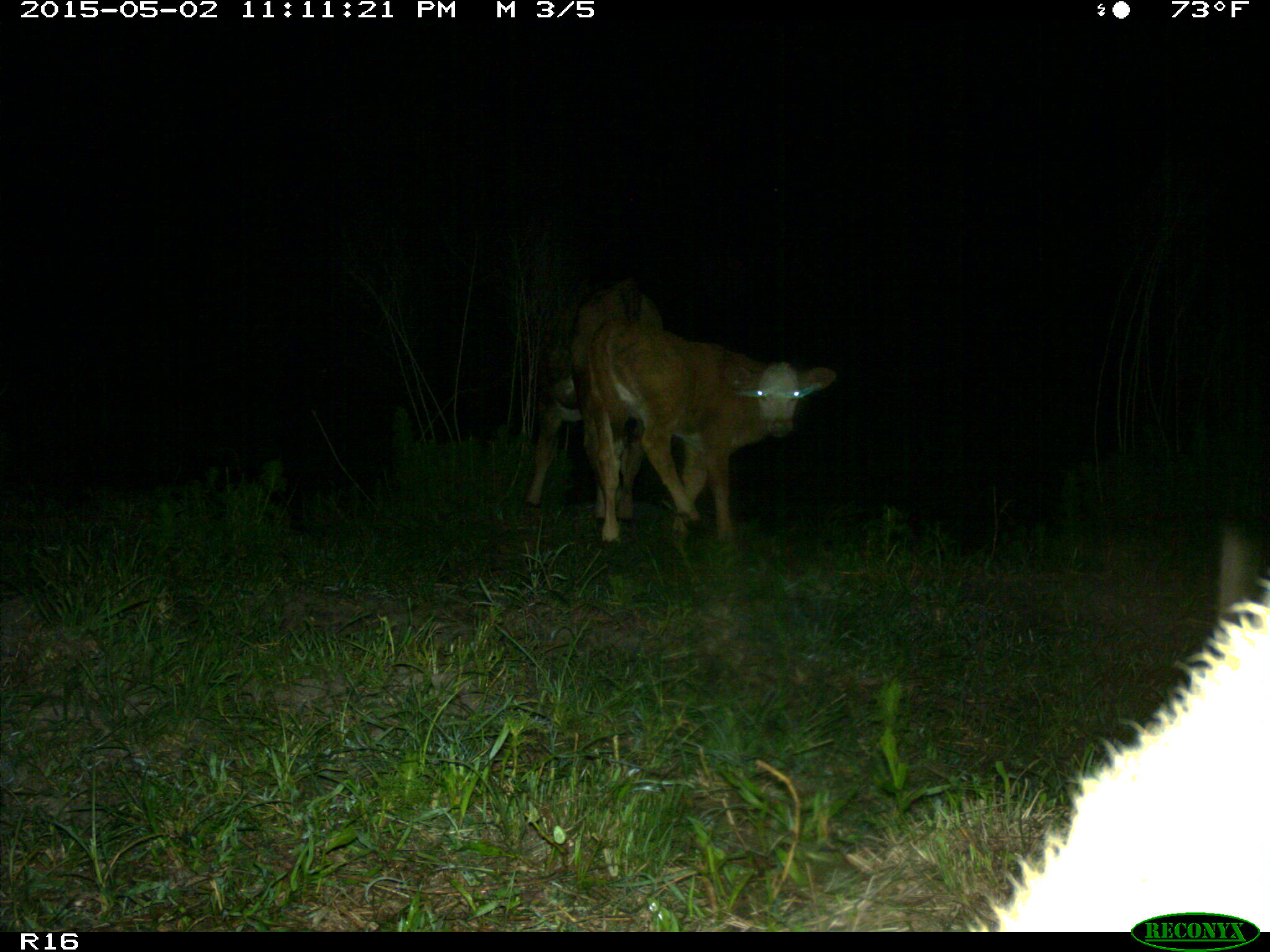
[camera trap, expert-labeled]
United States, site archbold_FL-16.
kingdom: Animalia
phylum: Chordata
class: Mammalia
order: Artiodactyla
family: Bovidae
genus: Bos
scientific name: Bos taurus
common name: domestic cow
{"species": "Bos taurus (domestic cow)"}